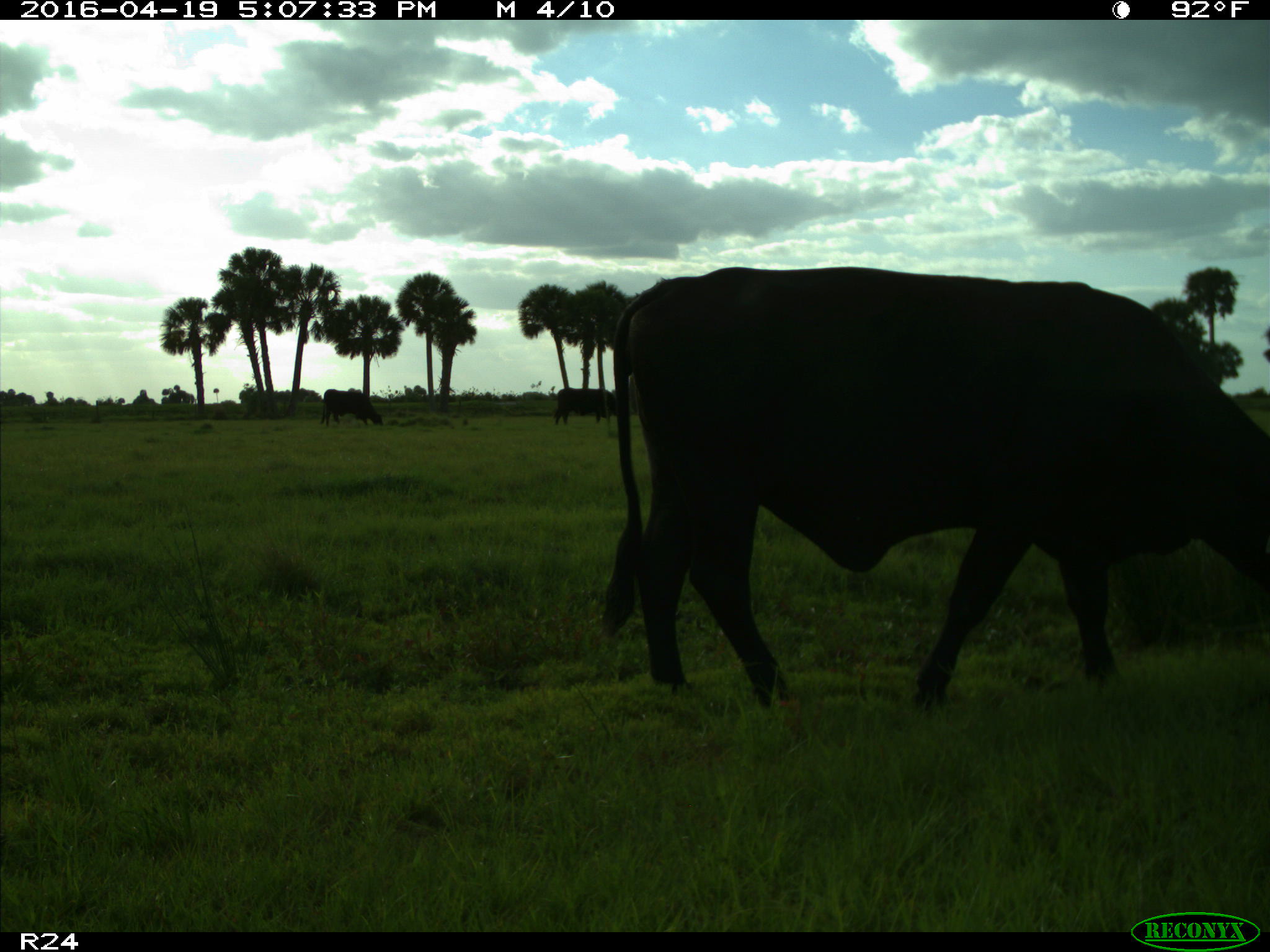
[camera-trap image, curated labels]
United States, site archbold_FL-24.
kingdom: Animalia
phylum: Chordata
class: Mammalia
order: Artiodactyla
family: Bovidae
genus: Bos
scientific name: Bos taurus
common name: domestic cow